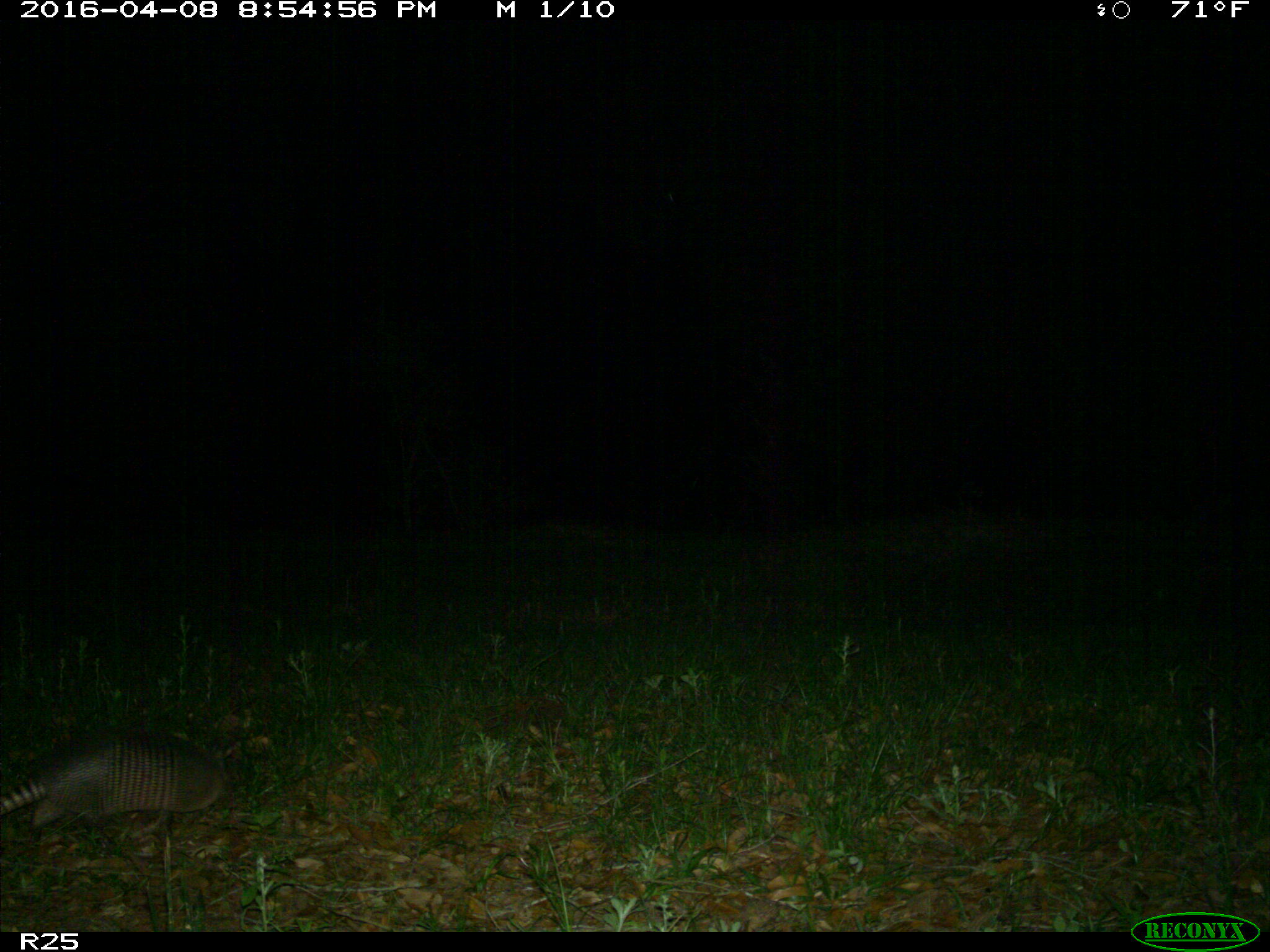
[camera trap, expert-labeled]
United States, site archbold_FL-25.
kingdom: Animalia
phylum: Chordata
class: Mammalia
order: Cingulata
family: Dasypodidae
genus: Dasypus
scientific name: Dasypus novemcinctus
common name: nine-banded armadillo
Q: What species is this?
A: Dasypus novemcinctus (nine-banded armadillo).